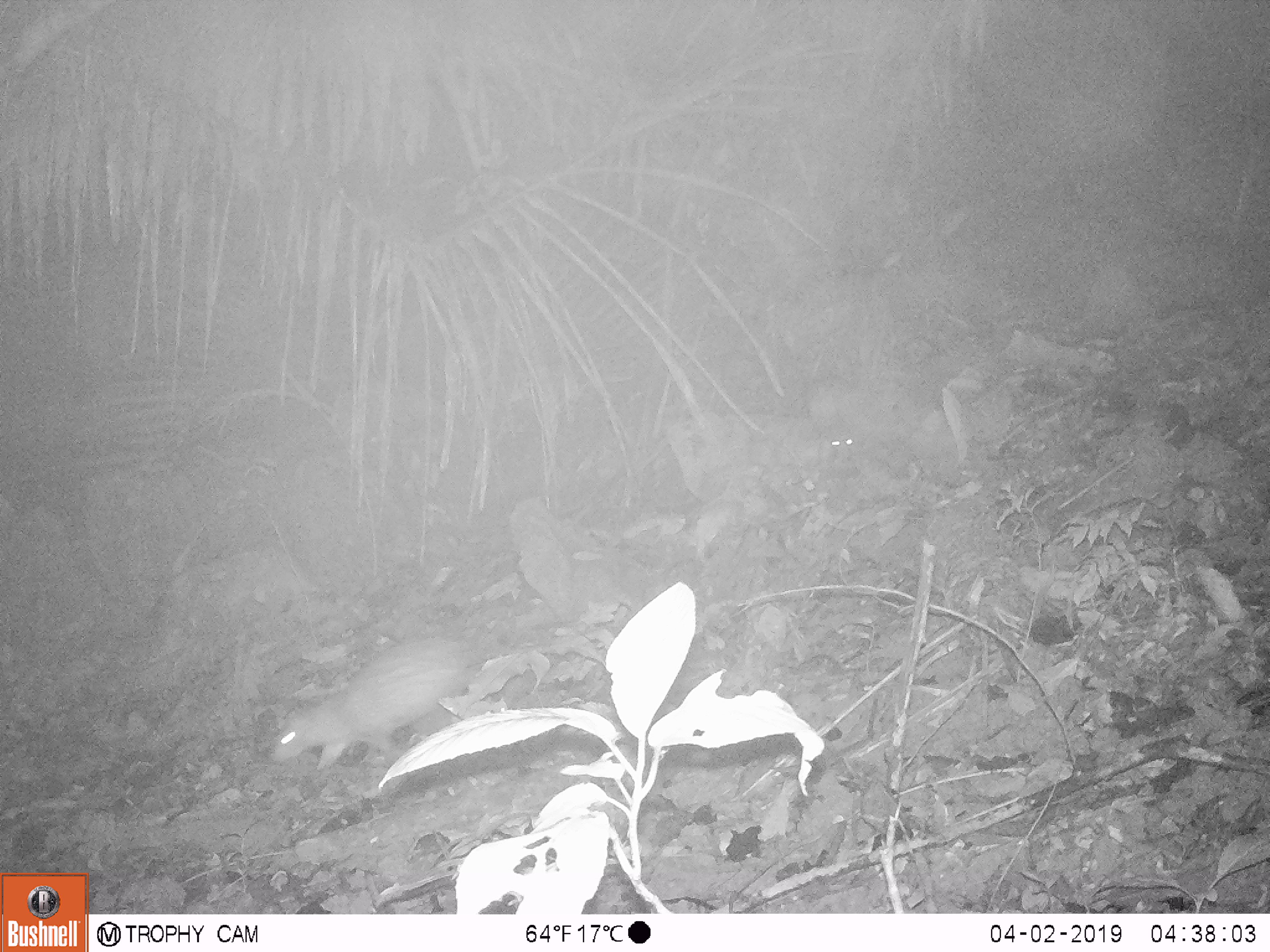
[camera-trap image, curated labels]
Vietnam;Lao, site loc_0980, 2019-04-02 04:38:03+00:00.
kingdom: Animalia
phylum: Chordata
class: Mammalia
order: Rodentia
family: Hystricidae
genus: Atherurus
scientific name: Atherurus macrourus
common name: asiatic brush-tailed porcupine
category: asiatic brush tailed porcupine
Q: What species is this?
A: Asiatic brush tailed porcupine (asiatic brush-tailed porcupine) (Atherurus macrourus).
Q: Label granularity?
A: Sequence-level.